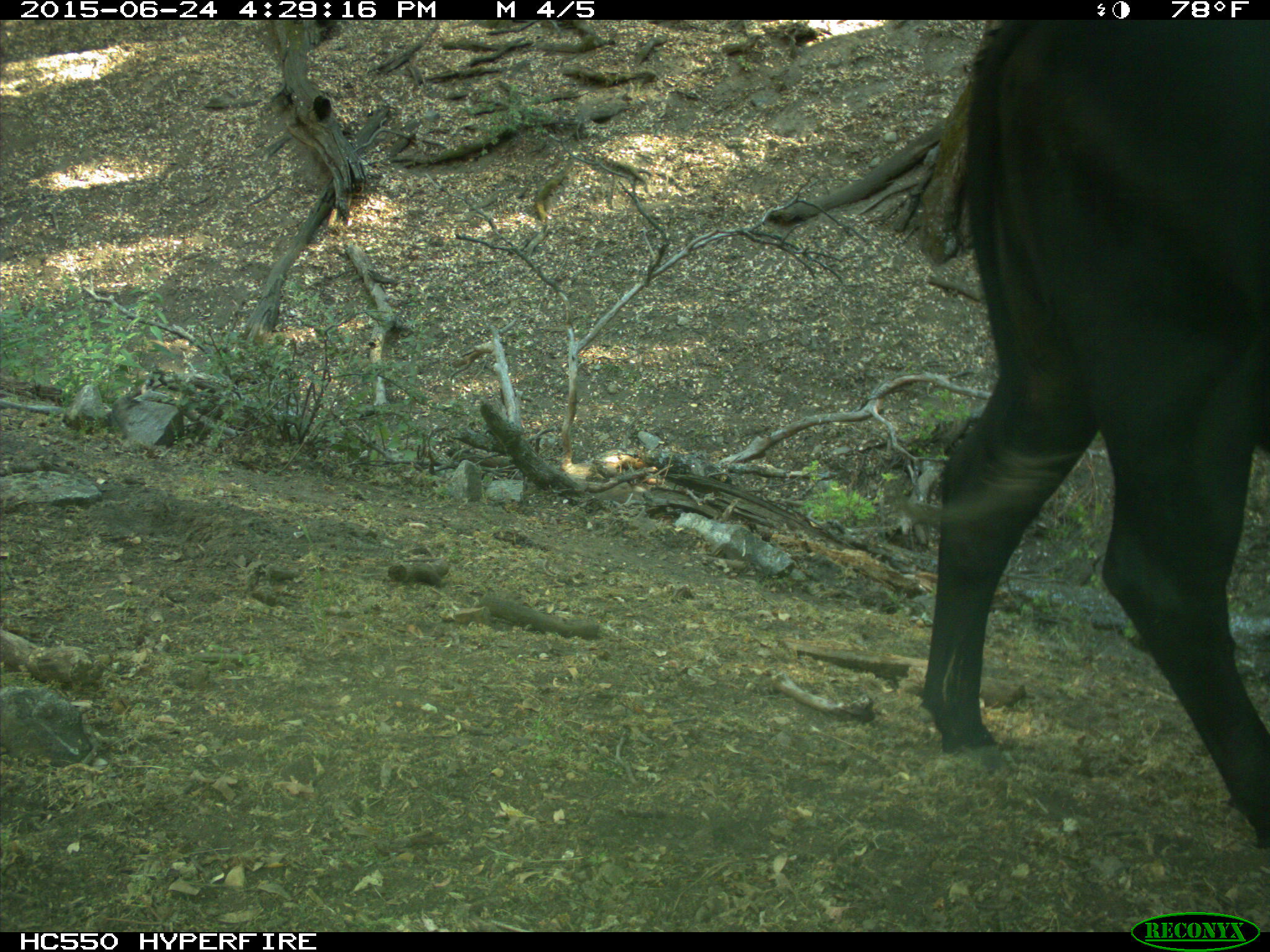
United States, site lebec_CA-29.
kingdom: Animalia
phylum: Chordata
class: Mammalia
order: Artiodactyla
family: Bovidae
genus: Bos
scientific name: Bos taurus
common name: domestic cow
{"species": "Bos taurus (domestic cow)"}